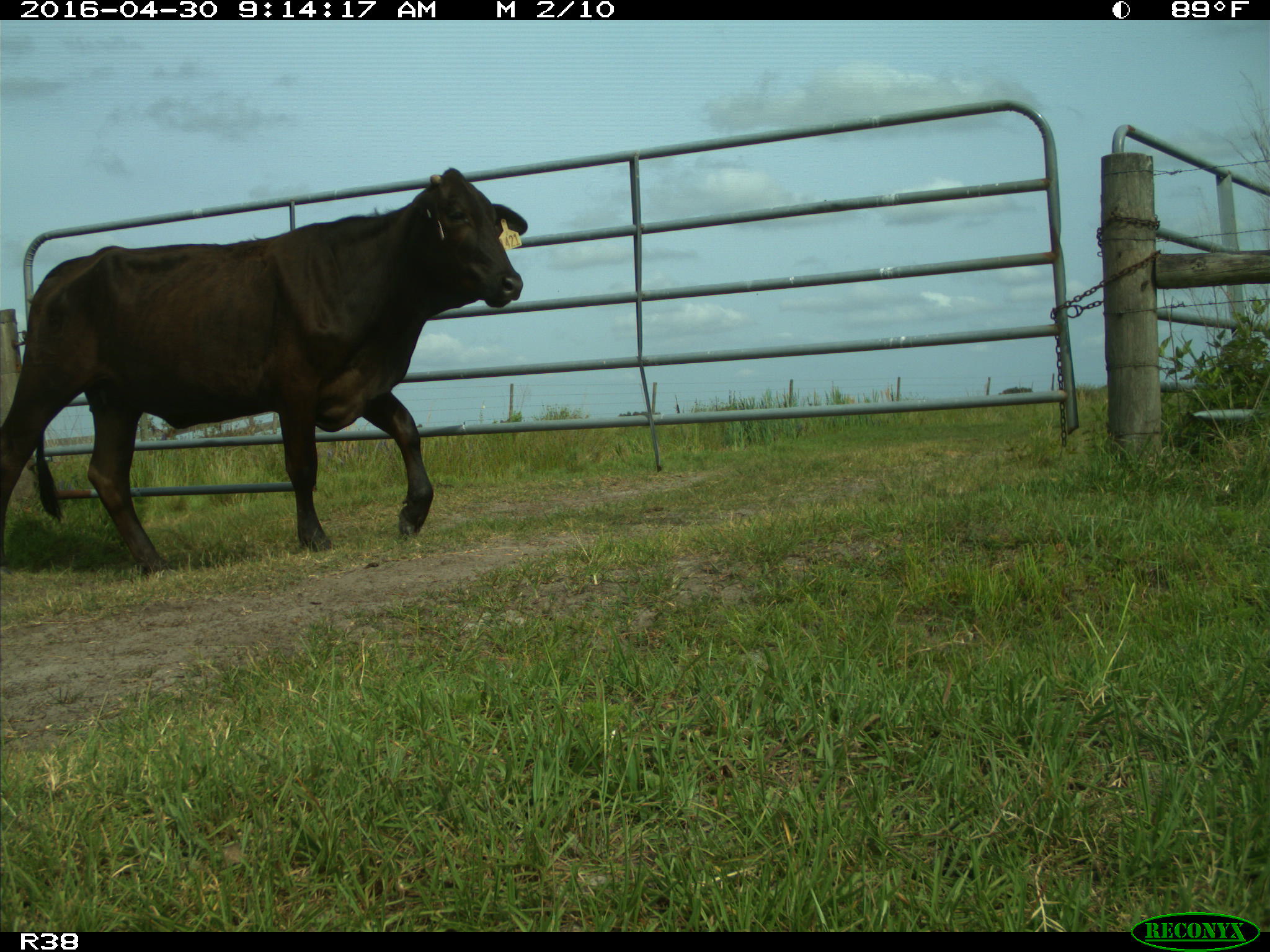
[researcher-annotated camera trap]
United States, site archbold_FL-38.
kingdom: Animalia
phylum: Chordata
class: Mammalia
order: Artiodactyla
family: Bovidae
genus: Bos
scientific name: Bos taurus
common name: domestic cow